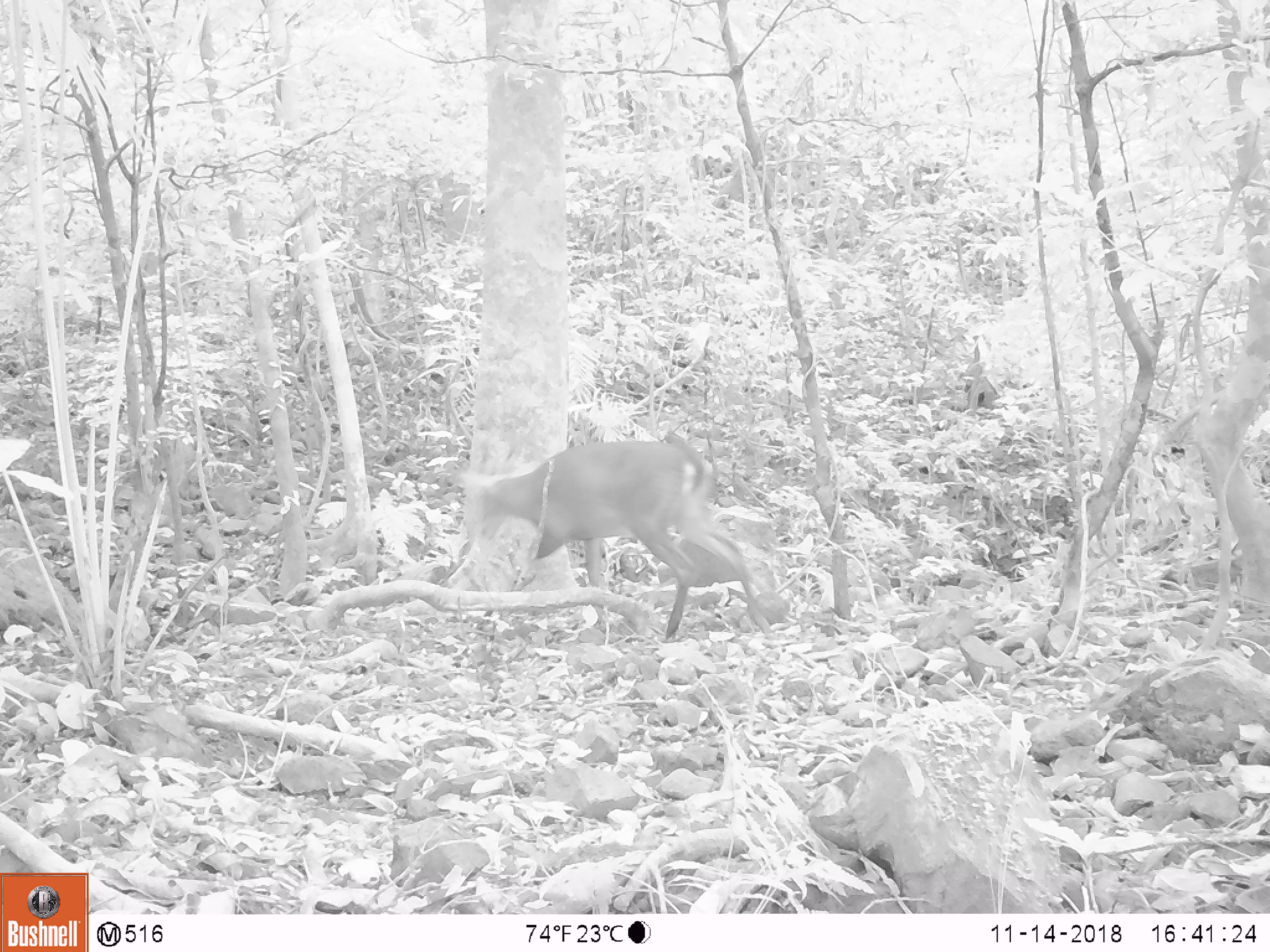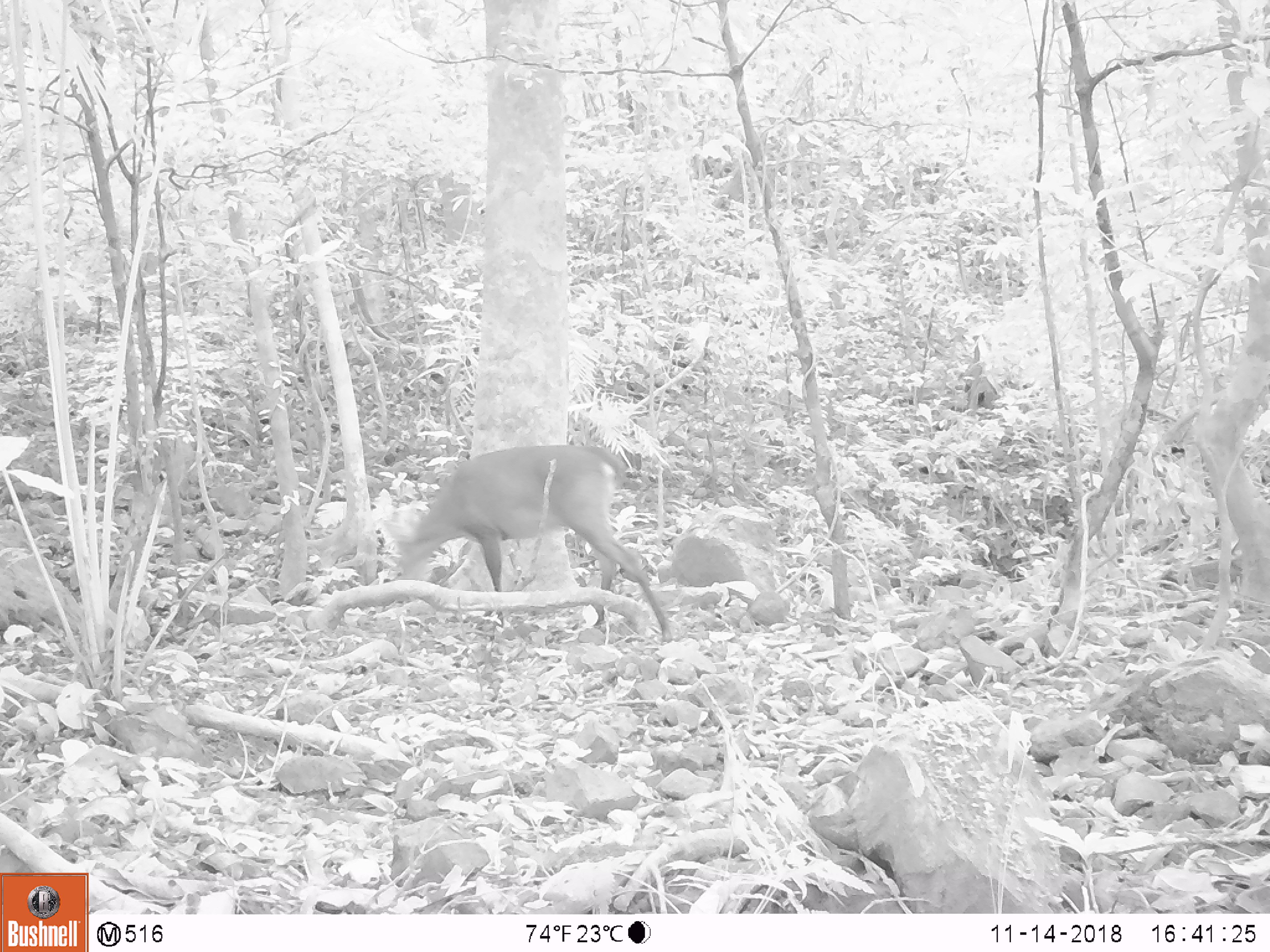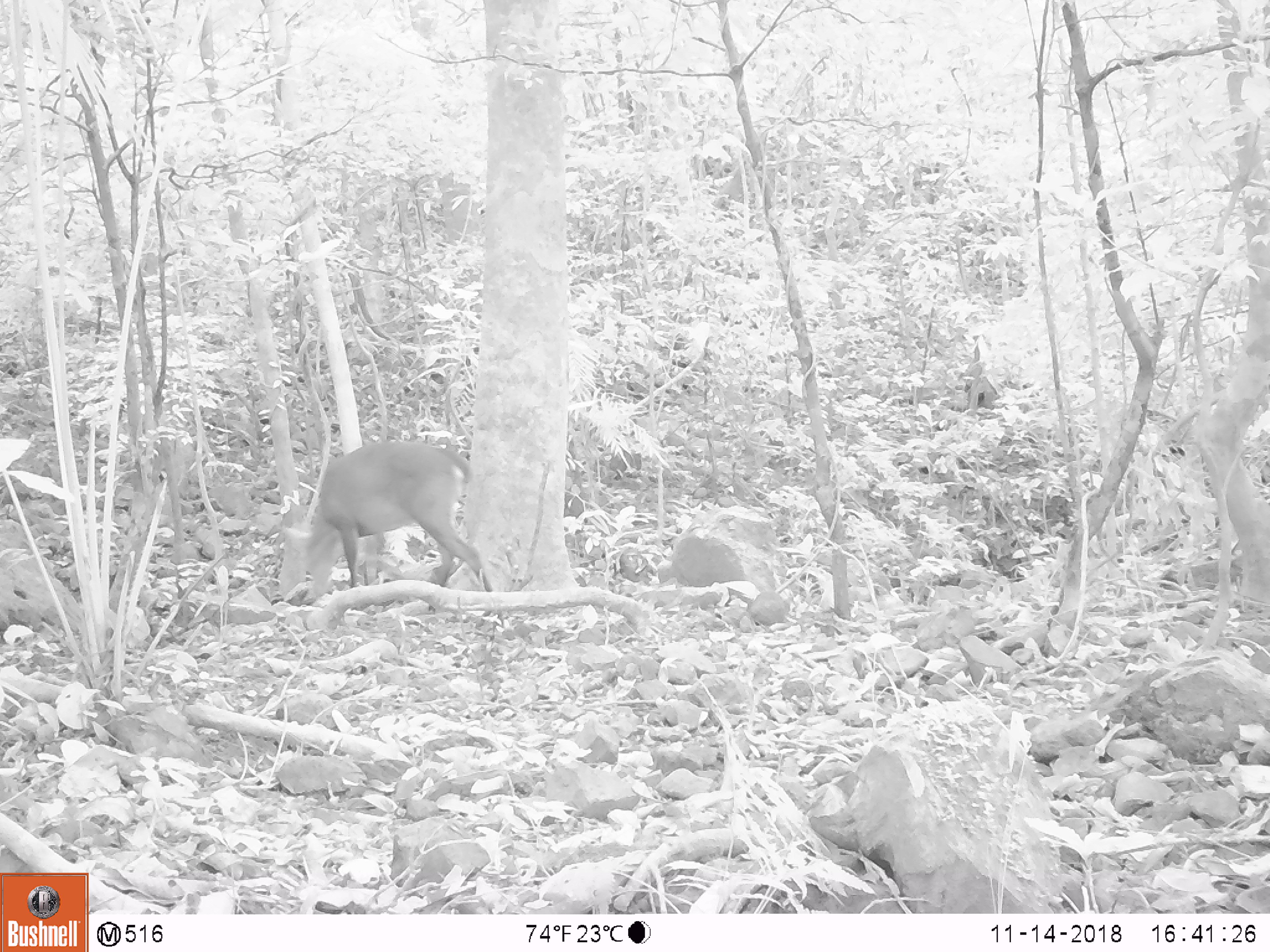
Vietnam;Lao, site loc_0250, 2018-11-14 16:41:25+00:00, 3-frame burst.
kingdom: Animalia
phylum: Chordata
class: Mammalia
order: Artiodactyla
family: Cervidae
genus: Muntiacus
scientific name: Muntiacus vuquangensis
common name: large-antlered muntjac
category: large antlered muntjac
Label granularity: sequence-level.